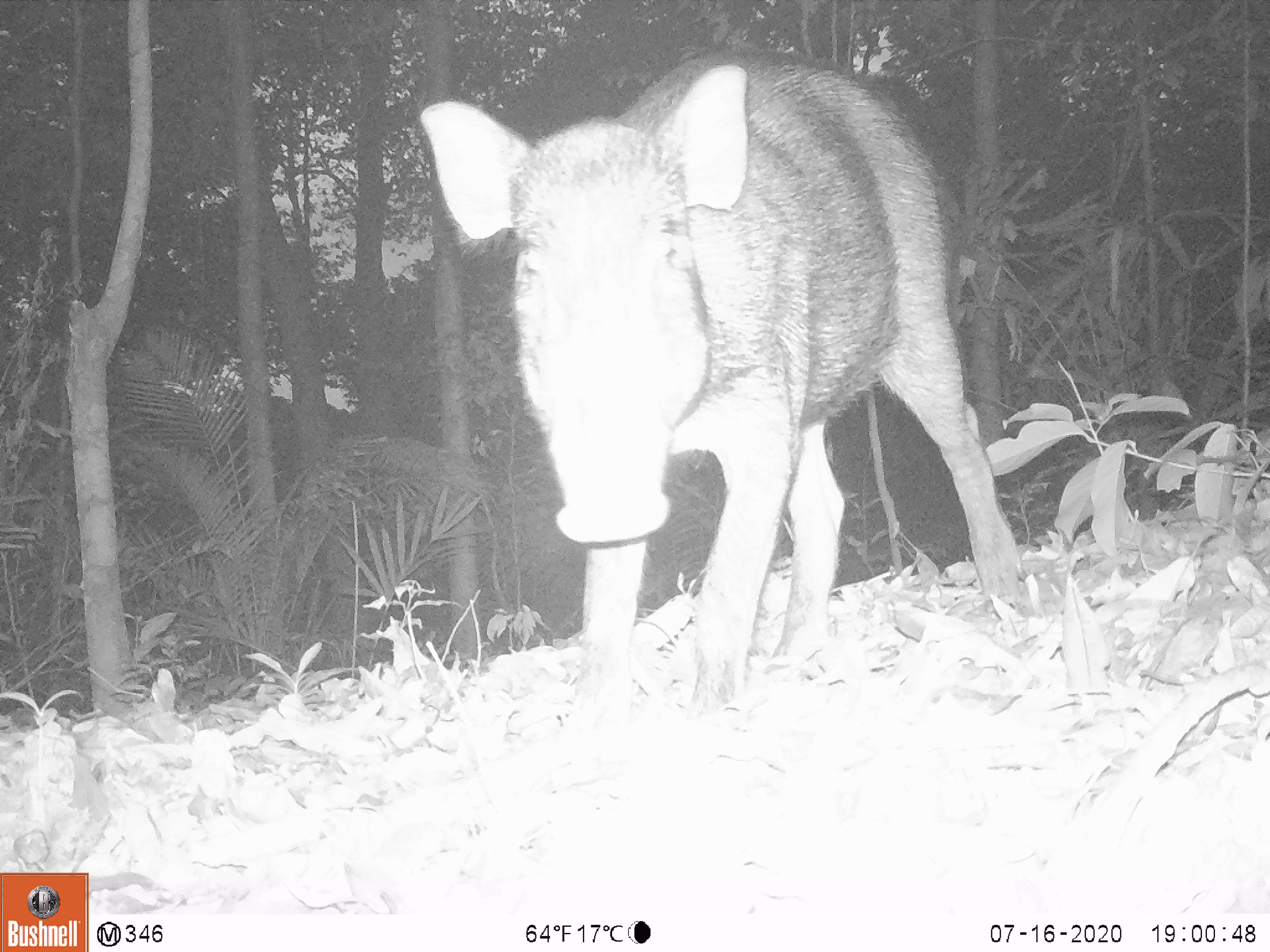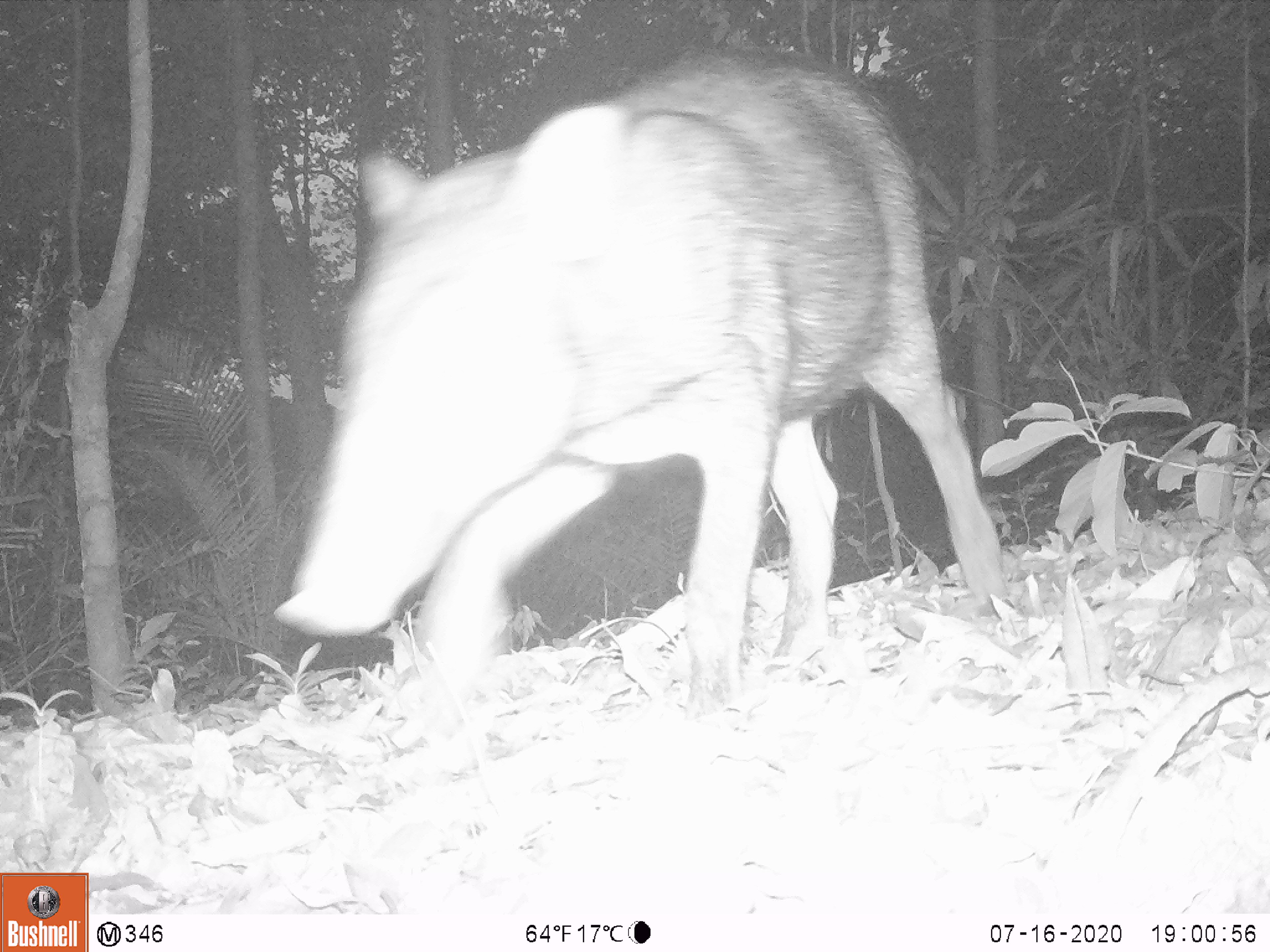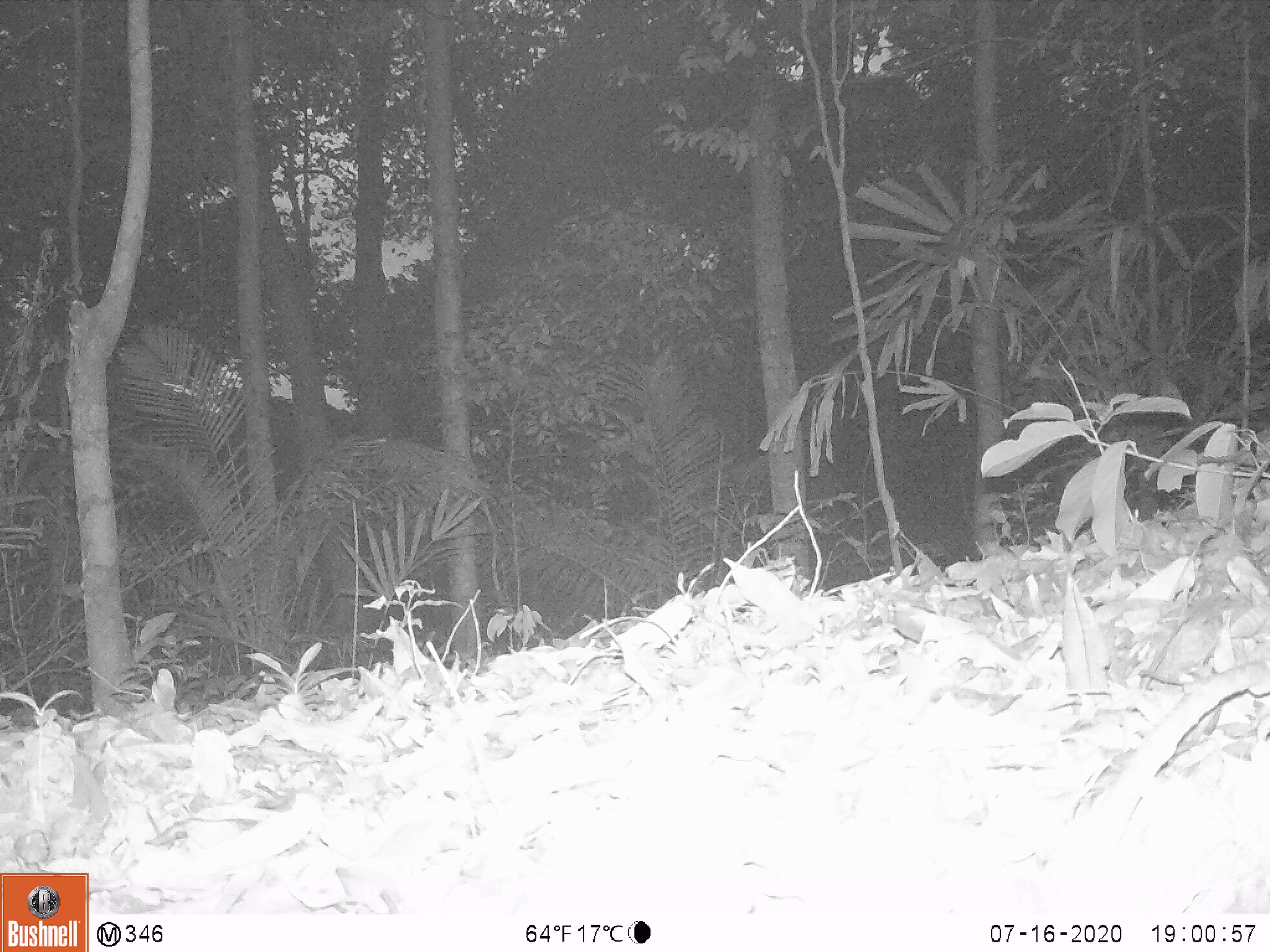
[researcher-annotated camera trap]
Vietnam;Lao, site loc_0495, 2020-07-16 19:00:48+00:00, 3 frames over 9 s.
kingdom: Animalia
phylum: Chordata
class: Mammalia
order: Artiodactyla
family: Suidae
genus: Sus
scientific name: Sus scrofa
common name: eurasian wild pig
Eurasian wild pig (Sus scrofa). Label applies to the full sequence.